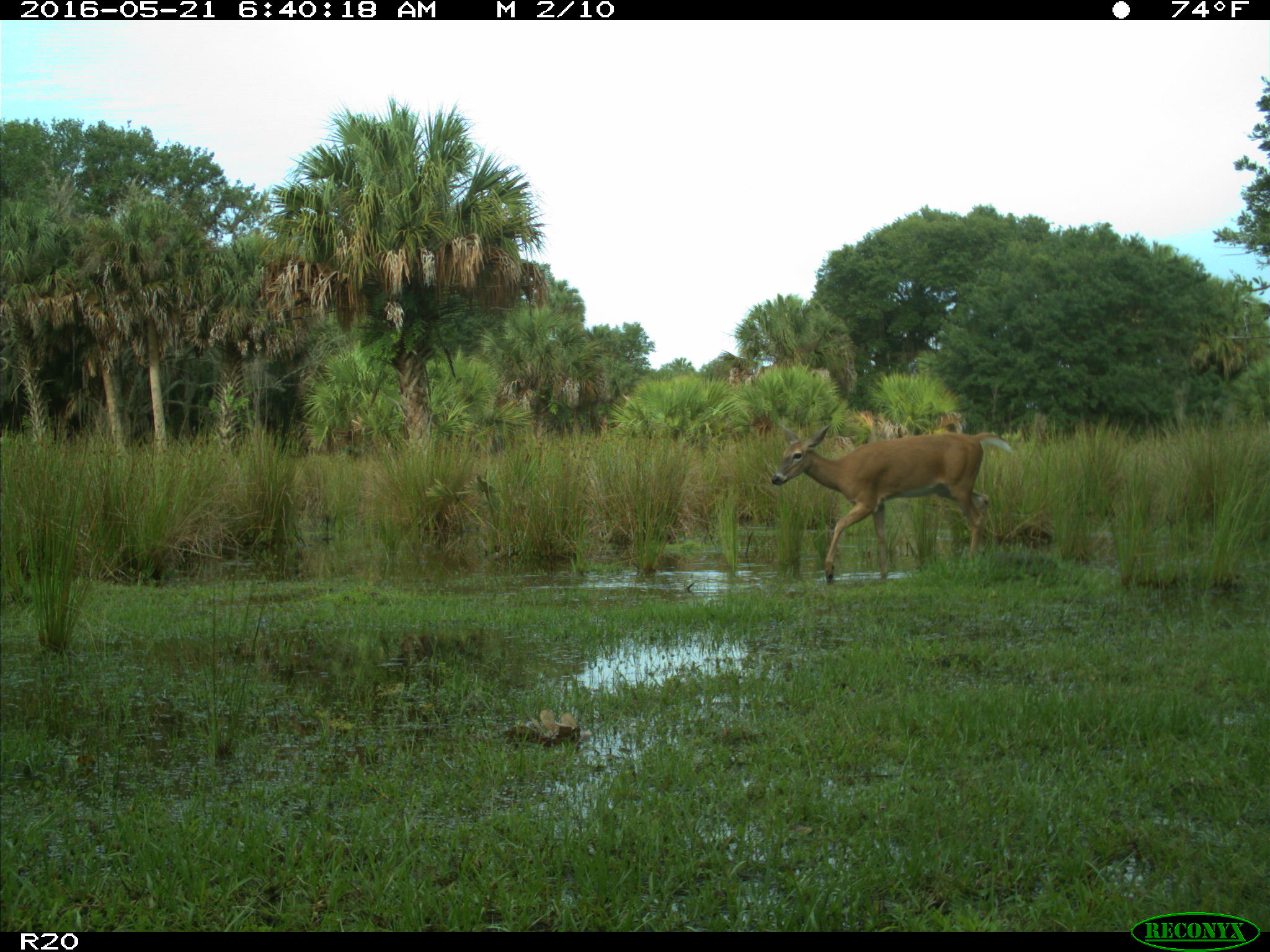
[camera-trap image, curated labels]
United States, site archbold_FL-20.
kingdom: Animalia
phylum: Chordata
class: Mammalia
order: Artiodactyla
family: Cervidae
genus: Odocoileus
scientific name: Odocoileus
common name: deer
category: unidentified deer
Unidentified deer (deer) (Odocoileus).